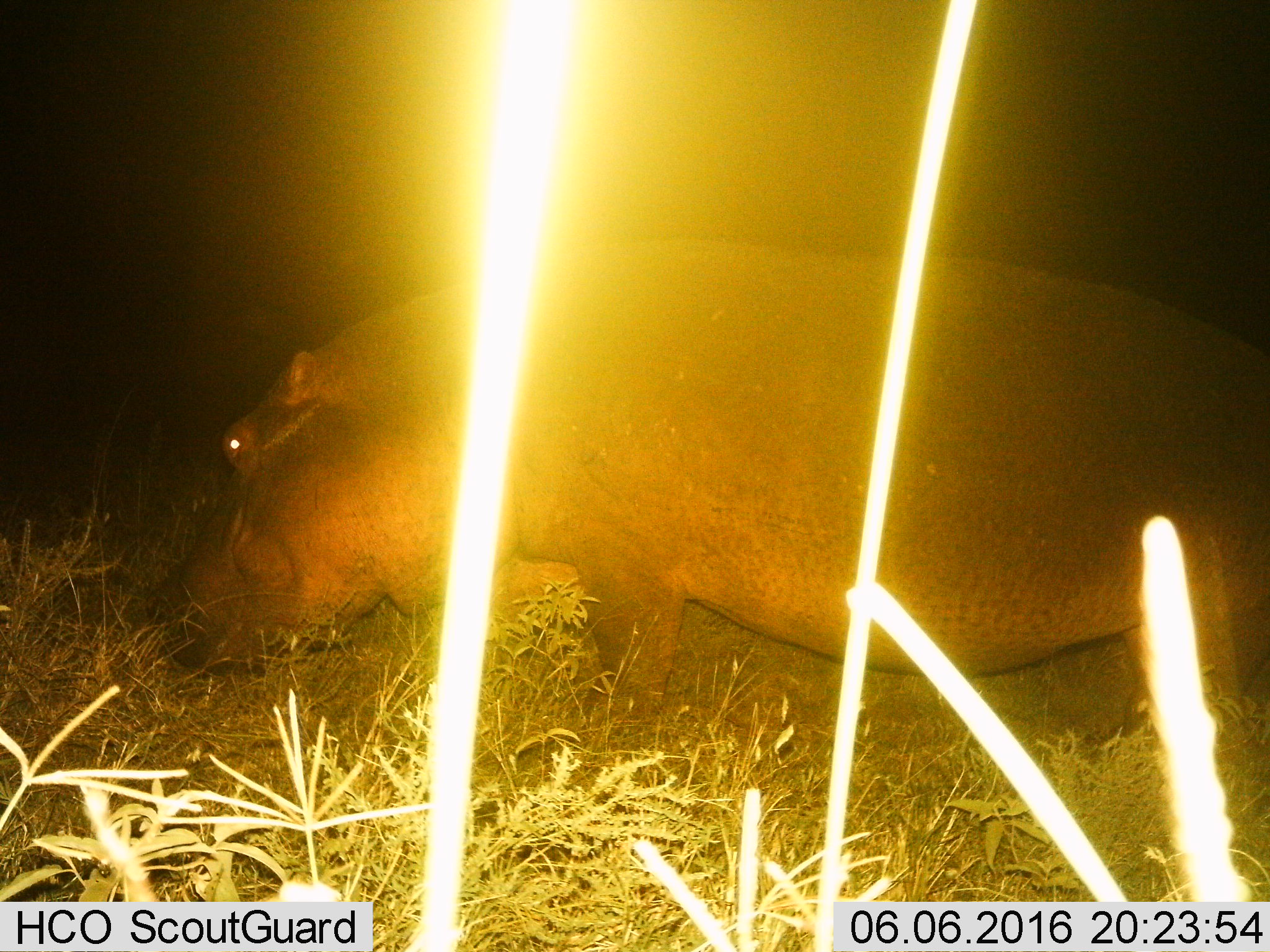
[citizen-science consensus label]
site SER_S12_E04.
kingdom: Animalia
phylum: Chordata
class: Mammalia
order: Artiodactyla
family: Hippopotamidae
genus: Hippopotamus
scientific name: Hippopotamus amphibius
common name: hippopotamus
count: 1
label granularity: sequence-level